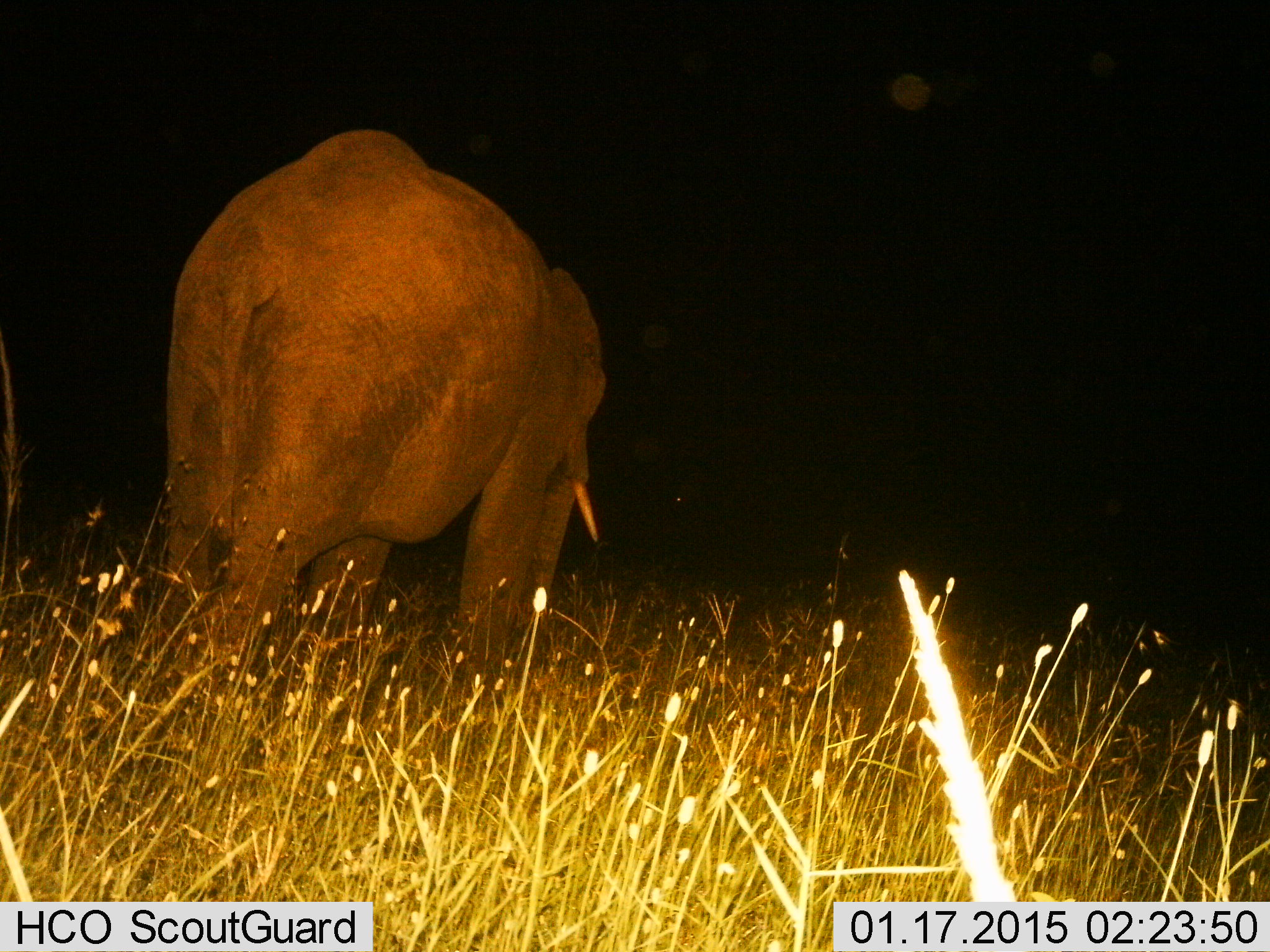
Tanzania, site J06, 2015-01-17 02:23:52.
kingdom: Animalia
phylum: Chordata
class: Mammalia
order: Proboscidea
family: Elephantidae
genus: Loxodonta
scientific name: Loxodonta africana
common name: african bush elephant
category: elephant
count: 1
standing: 70%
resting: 0%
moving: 30%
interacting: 0%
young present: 0%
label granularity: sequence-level